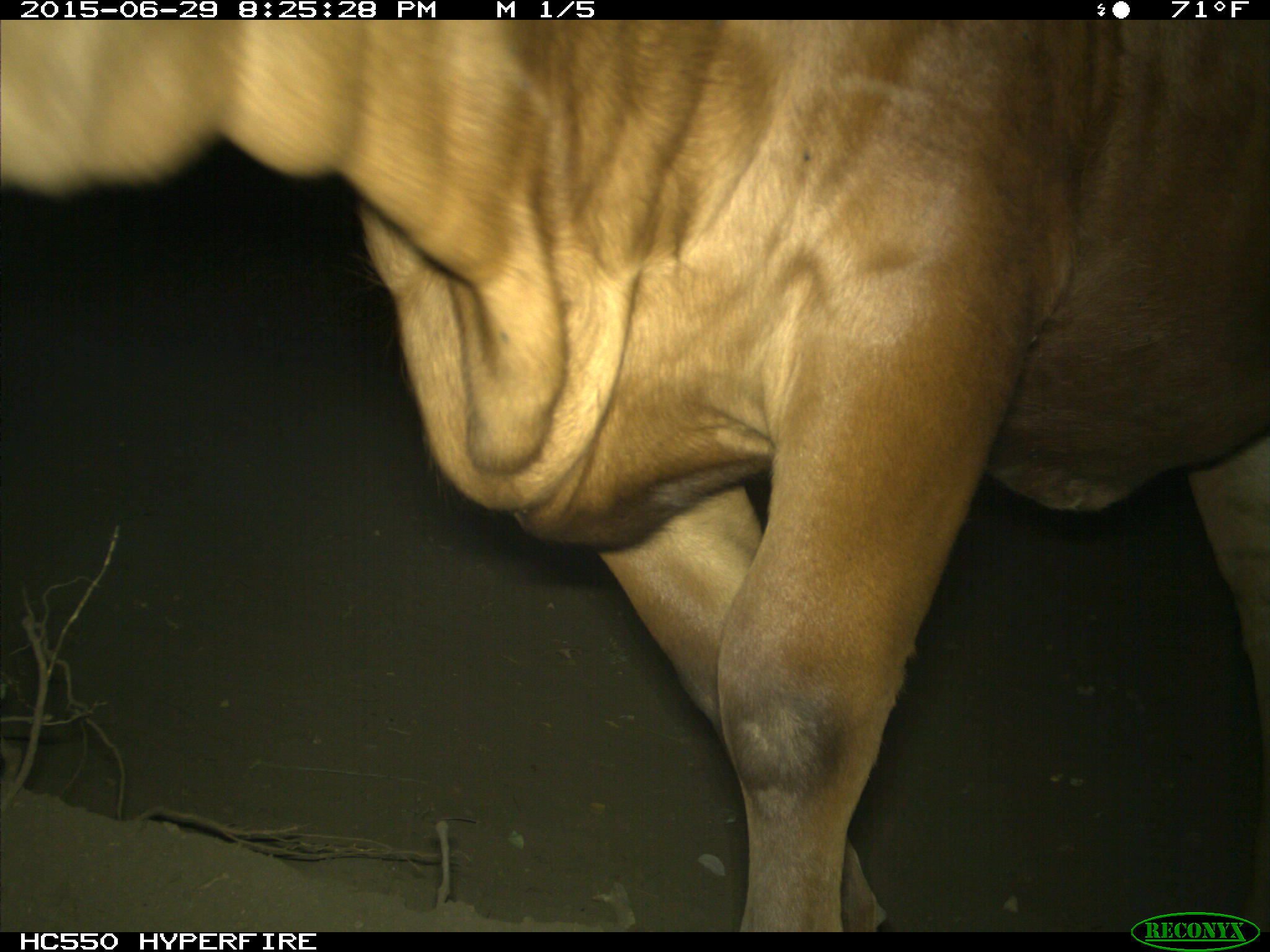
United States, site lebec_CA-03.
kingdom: Animalia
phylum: Chordata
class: Mammalia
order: Artiodactyla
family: Bovidae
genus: Bos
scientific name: Bos taurus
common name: domestic cow